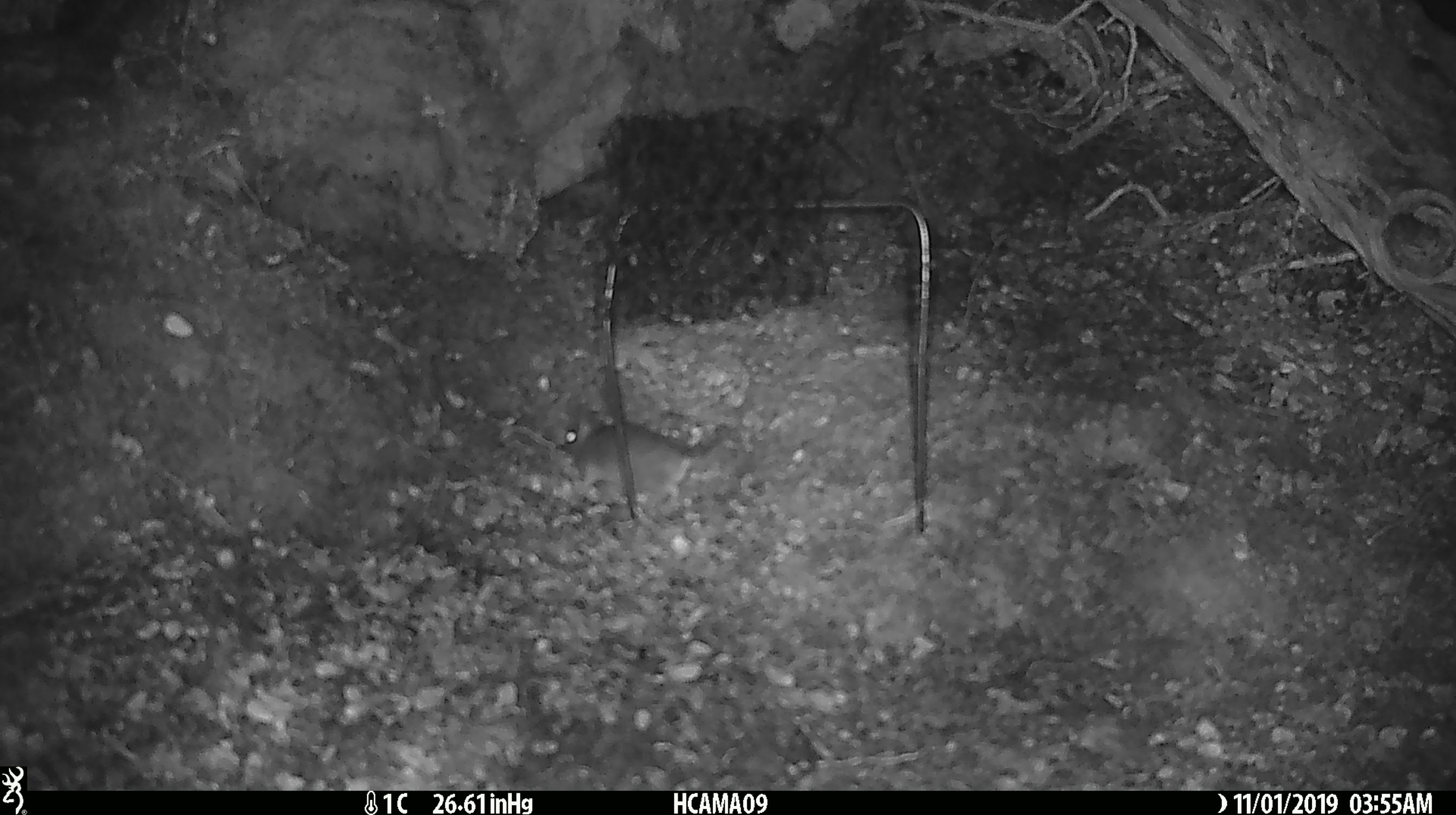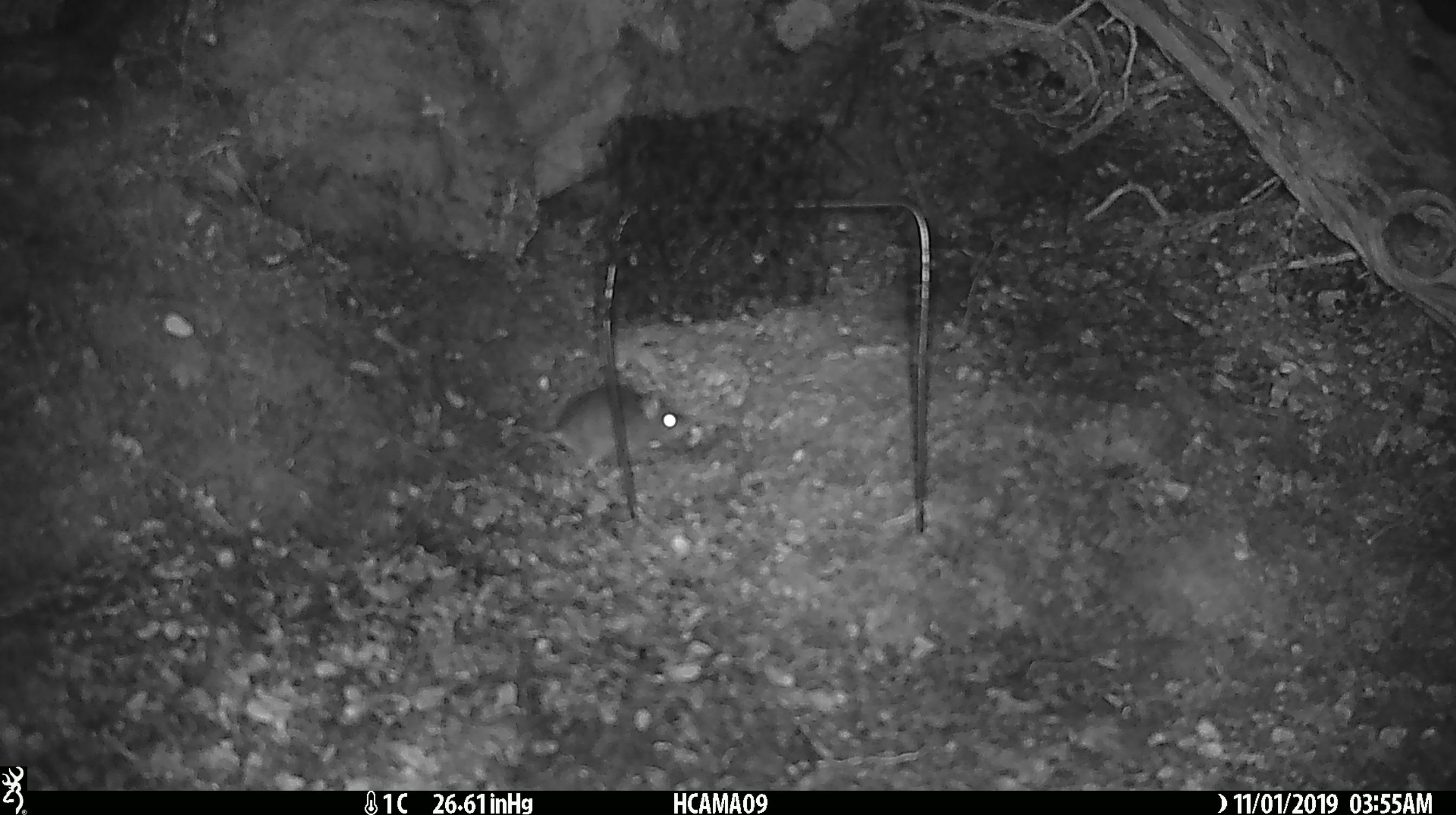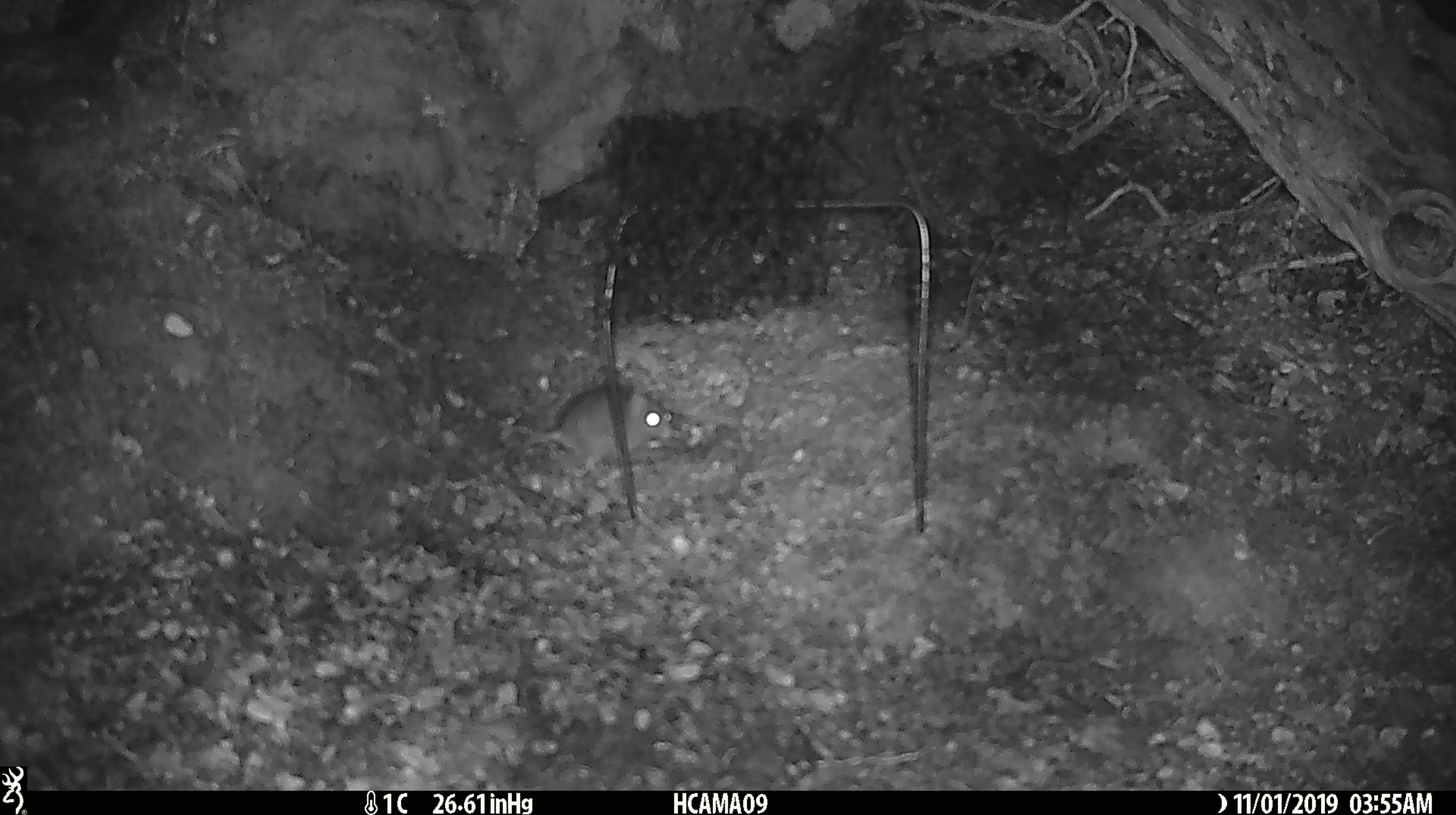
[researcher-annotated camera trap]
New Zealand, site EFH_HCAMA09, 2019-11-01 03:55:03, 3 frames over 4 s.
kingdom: Animalia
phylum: Chordata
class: Mammalia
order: Rodentia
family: Muridae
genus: Mus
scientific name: Mus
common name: mouse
Mouse (Mus).